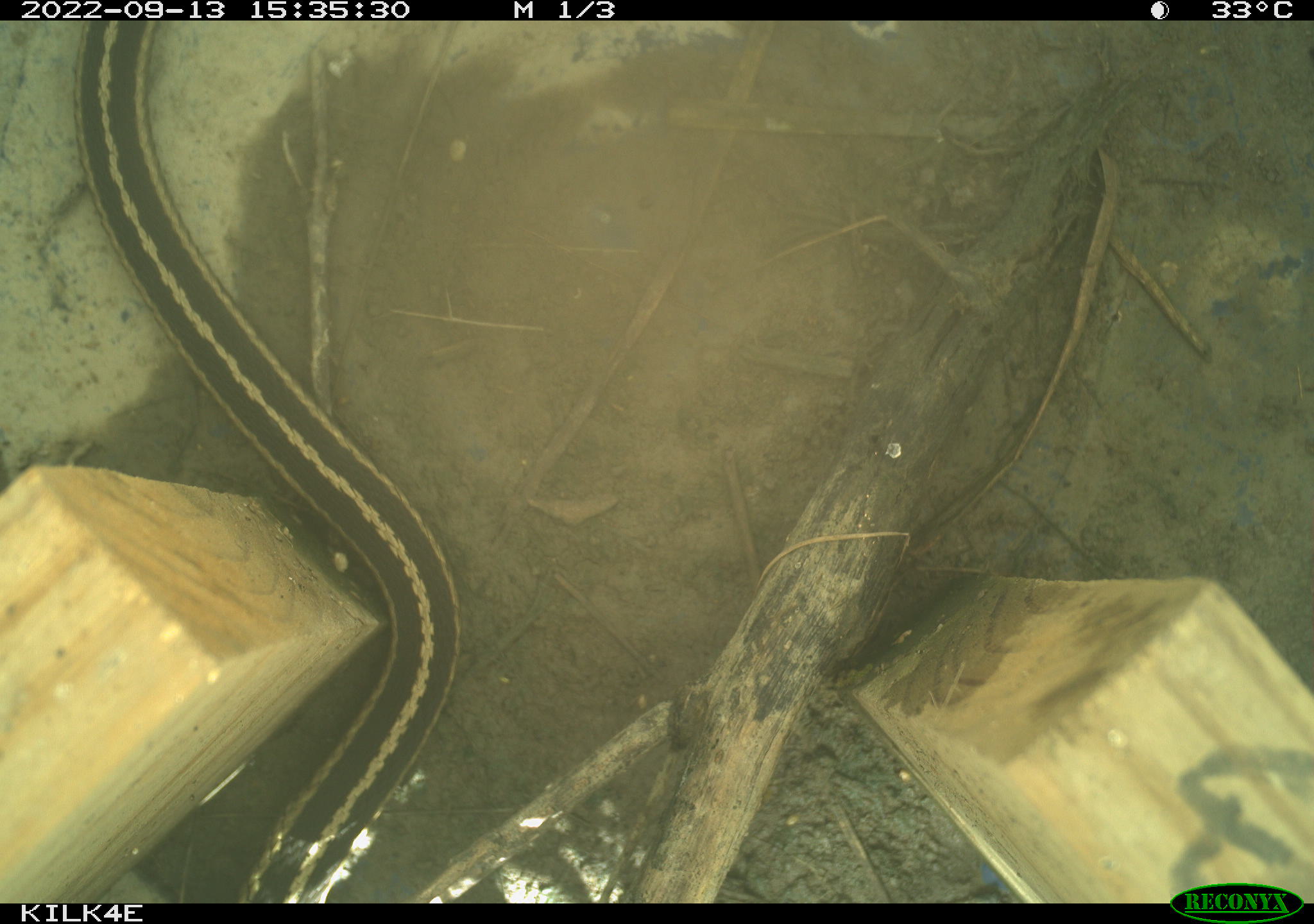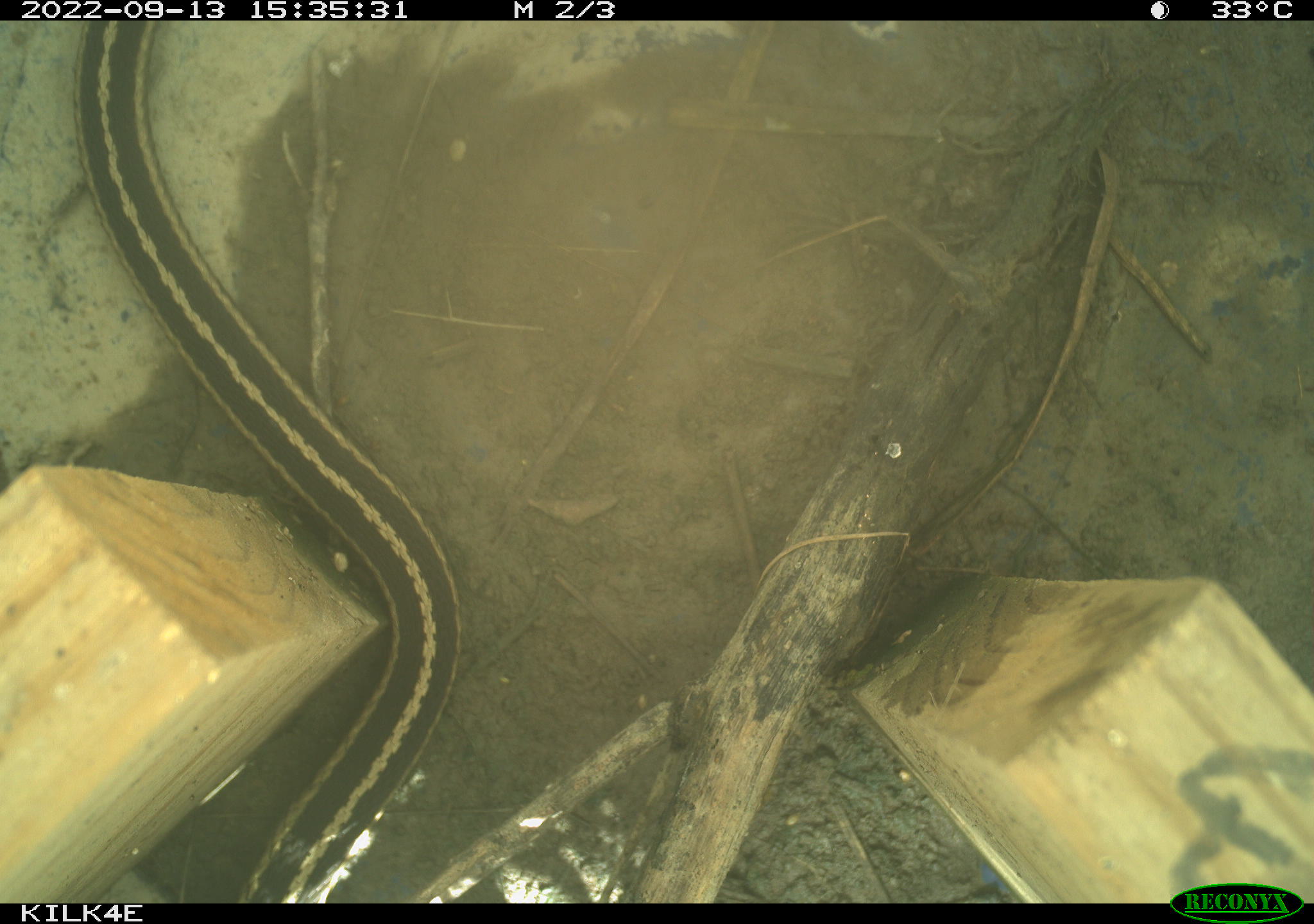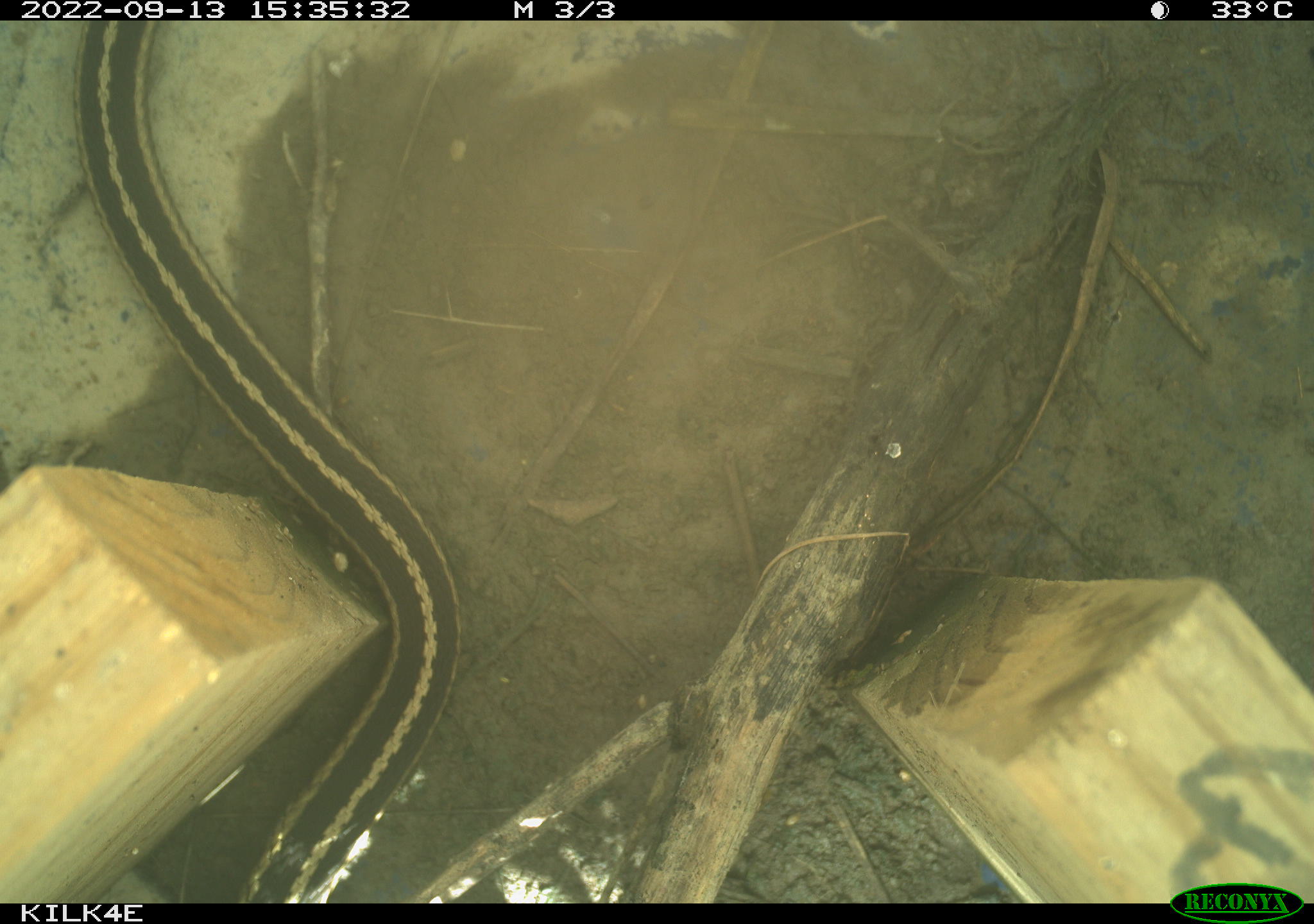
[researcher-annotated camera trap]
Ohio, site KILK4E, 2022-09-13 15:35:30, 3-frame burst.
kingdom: Animalia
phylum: Chordata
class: Reptilia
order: Squamata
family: Colubridae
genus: Thamnophis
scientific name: Thamnophis sirtalis sirtalis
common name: eastern gartersnake